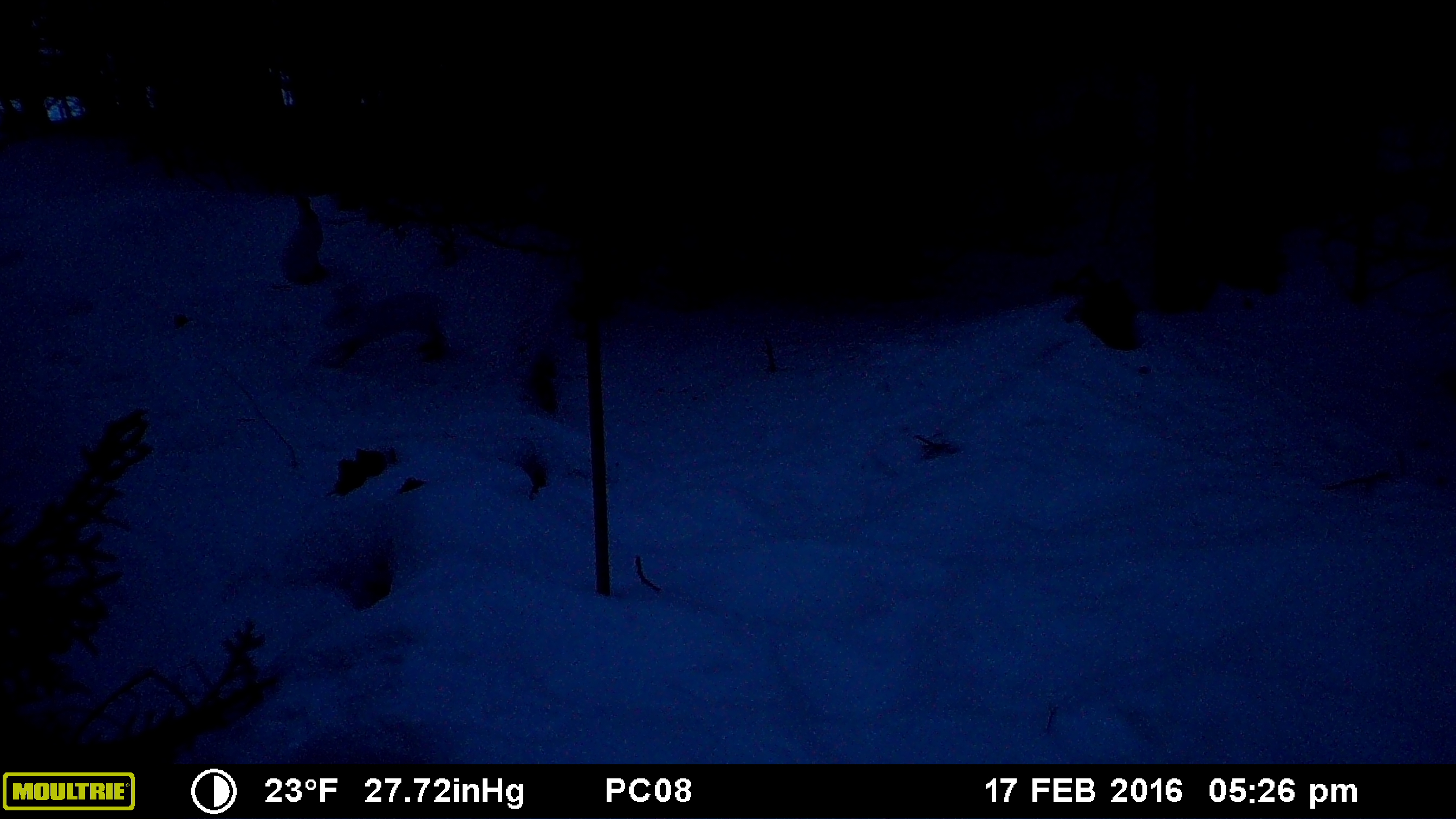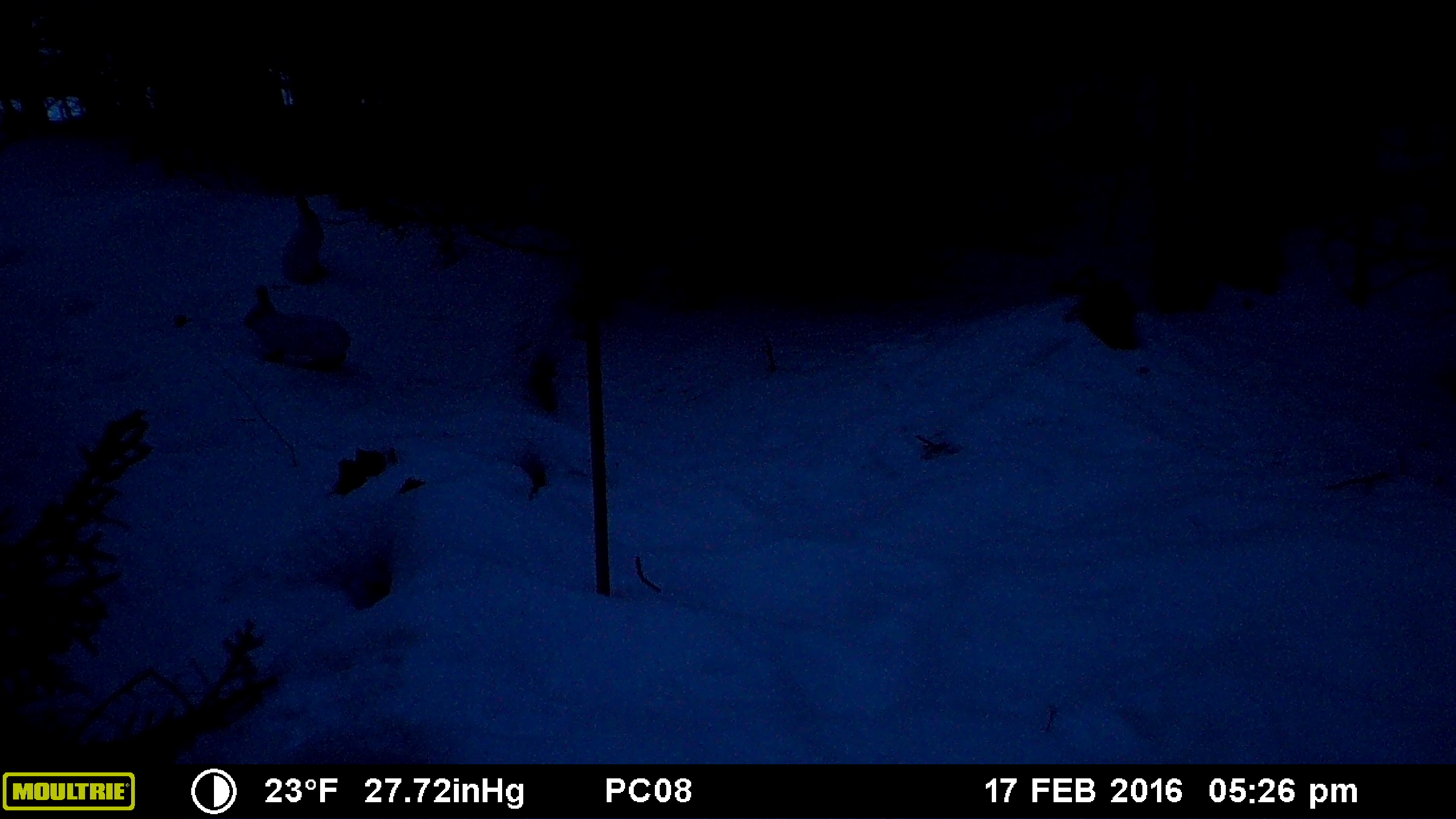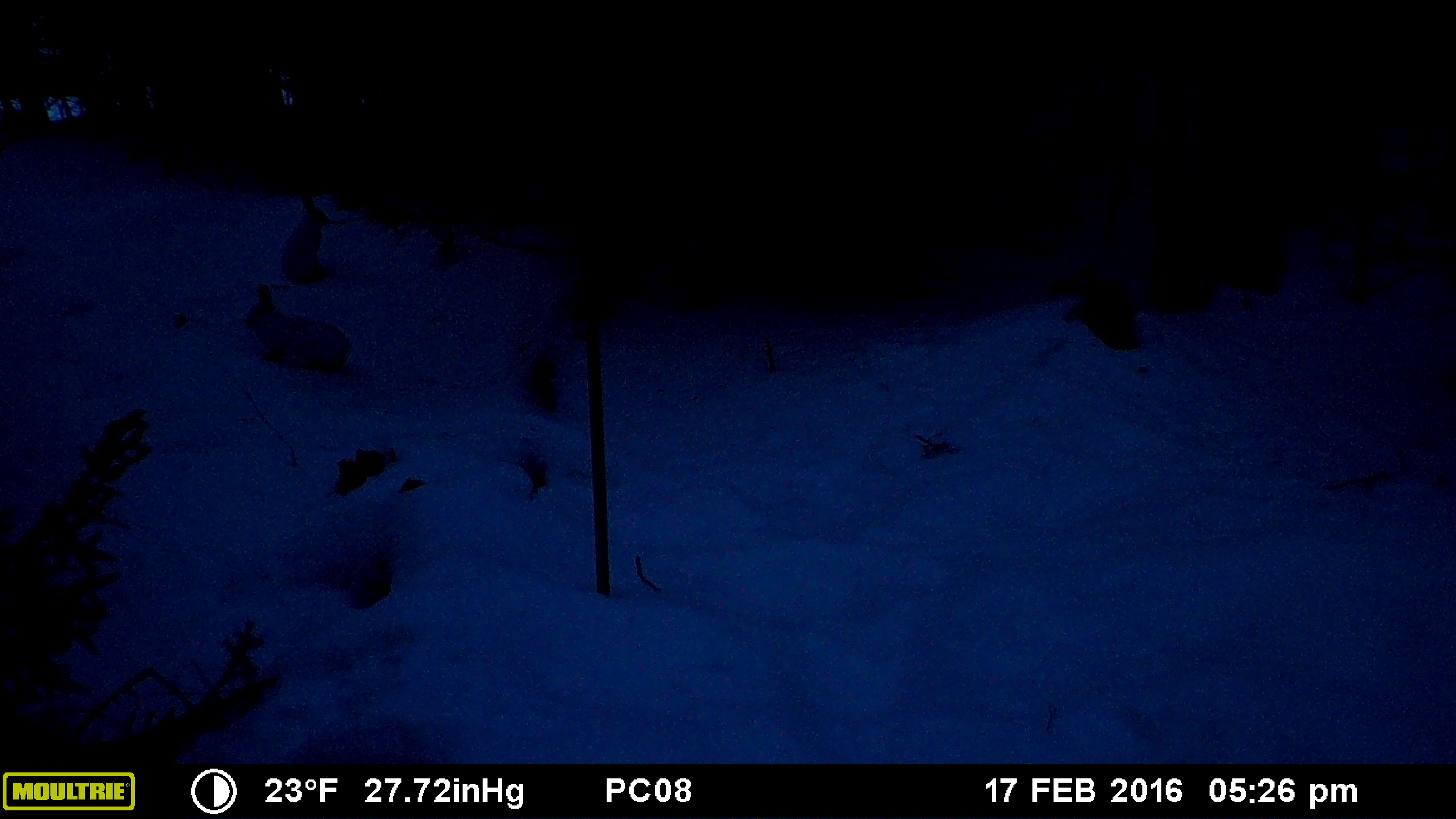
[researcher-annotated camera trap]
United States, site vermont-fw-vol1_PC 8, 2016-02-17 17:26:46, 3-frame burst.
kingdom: Animalia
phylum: Chordata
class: Mammalia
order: Lagomorpha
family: Leporidae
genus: Lepus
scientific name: Lepus americanus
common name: snowshoe hare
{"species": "snowshoe hare (Lepus americanus)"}